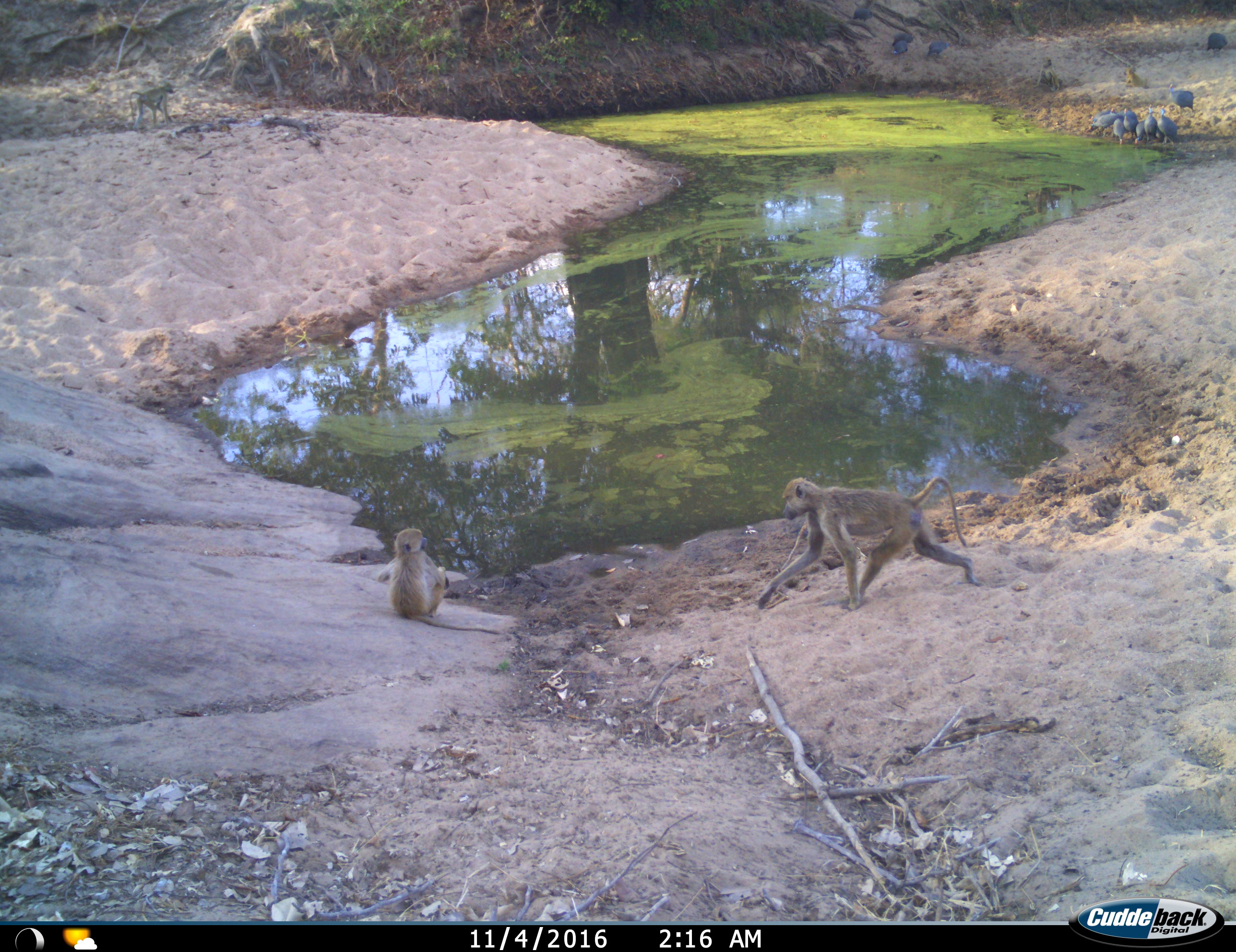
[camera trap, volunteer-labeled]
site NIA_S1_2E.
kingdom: Animalia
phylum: Chordata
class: Mammalia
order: Primates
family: Cercopithecidae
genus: Papio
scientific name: Papio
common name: baboon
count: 5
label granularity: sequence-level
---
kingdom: Animalia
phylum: Chordata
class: Aves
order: Galliformes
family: Numididae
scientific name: Numididae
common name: guineafowl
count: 11-50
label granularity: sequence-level